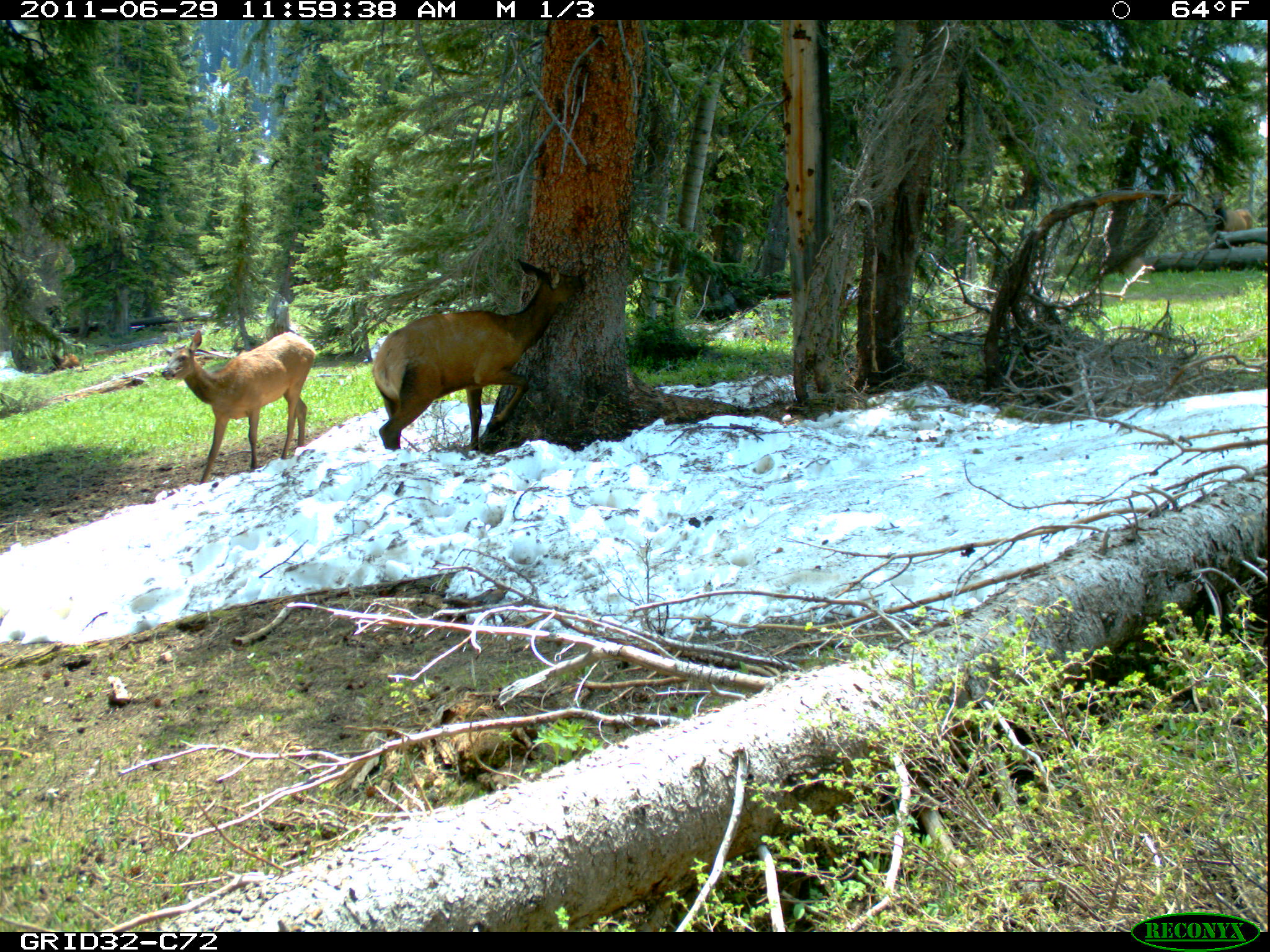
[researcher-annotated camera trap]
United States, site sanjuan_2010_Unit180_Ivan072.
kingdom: Animalia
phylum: Chordata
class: Mammalia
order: Artiodactyla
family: Cervidae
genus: Cervus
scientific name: Cervus elaphus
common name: red deer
Cervus elaphus (red deer).